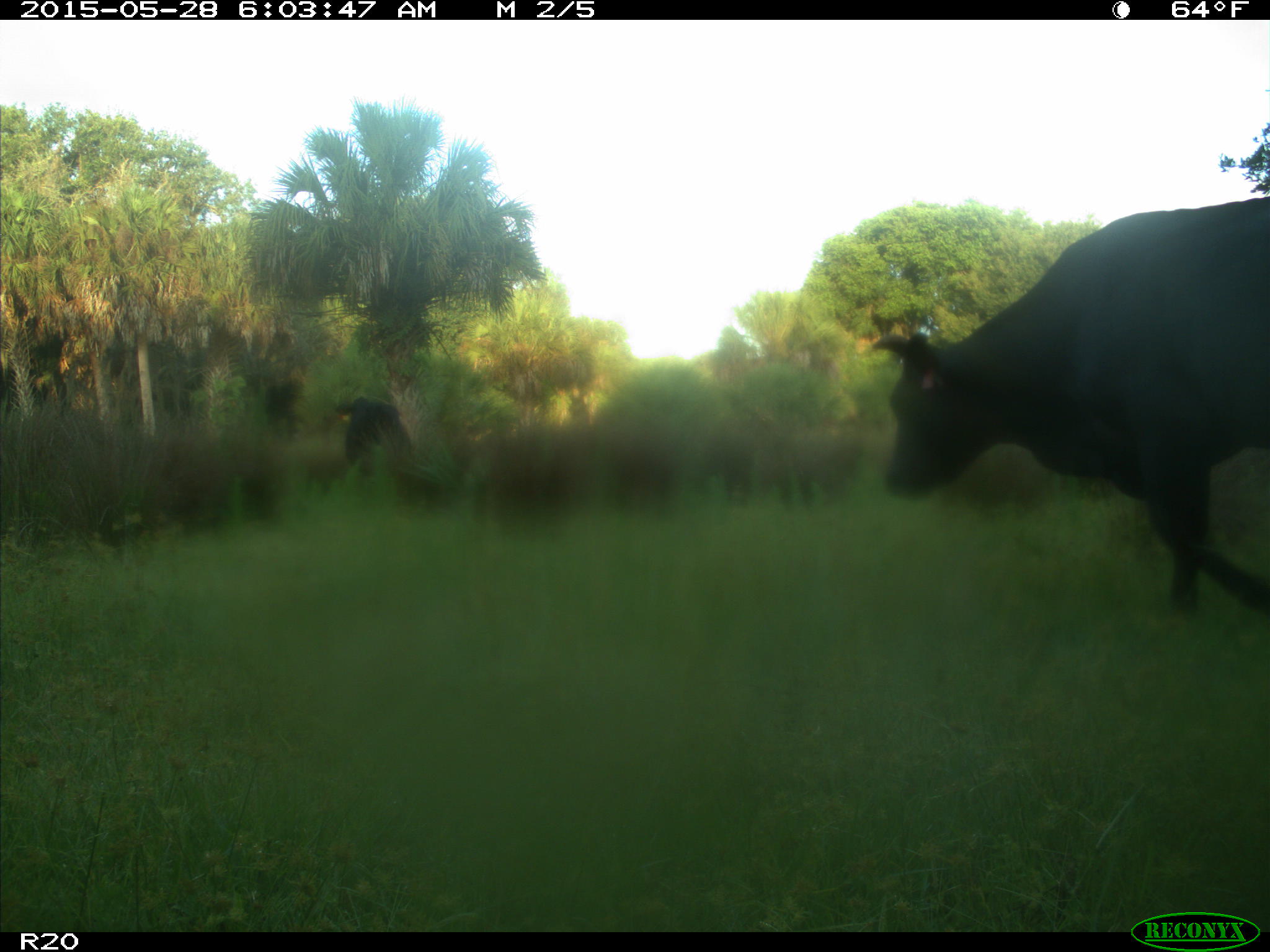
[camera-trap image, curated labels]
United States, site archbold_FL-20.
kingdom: Animalia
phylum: Chordata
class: Mammalia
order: Artiodactyla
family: Bovidae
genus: Bos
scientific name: Bos taurus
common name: domestic cow